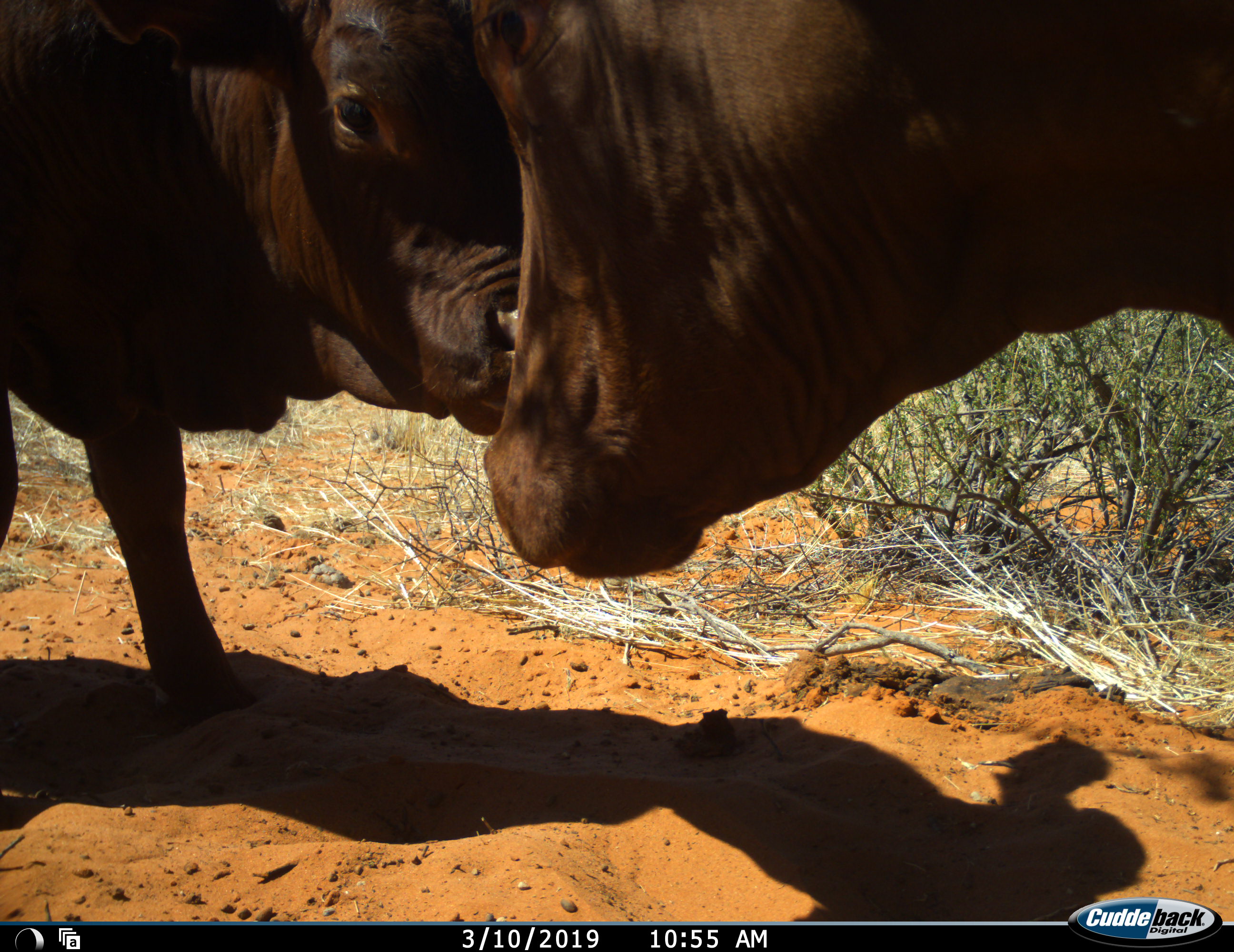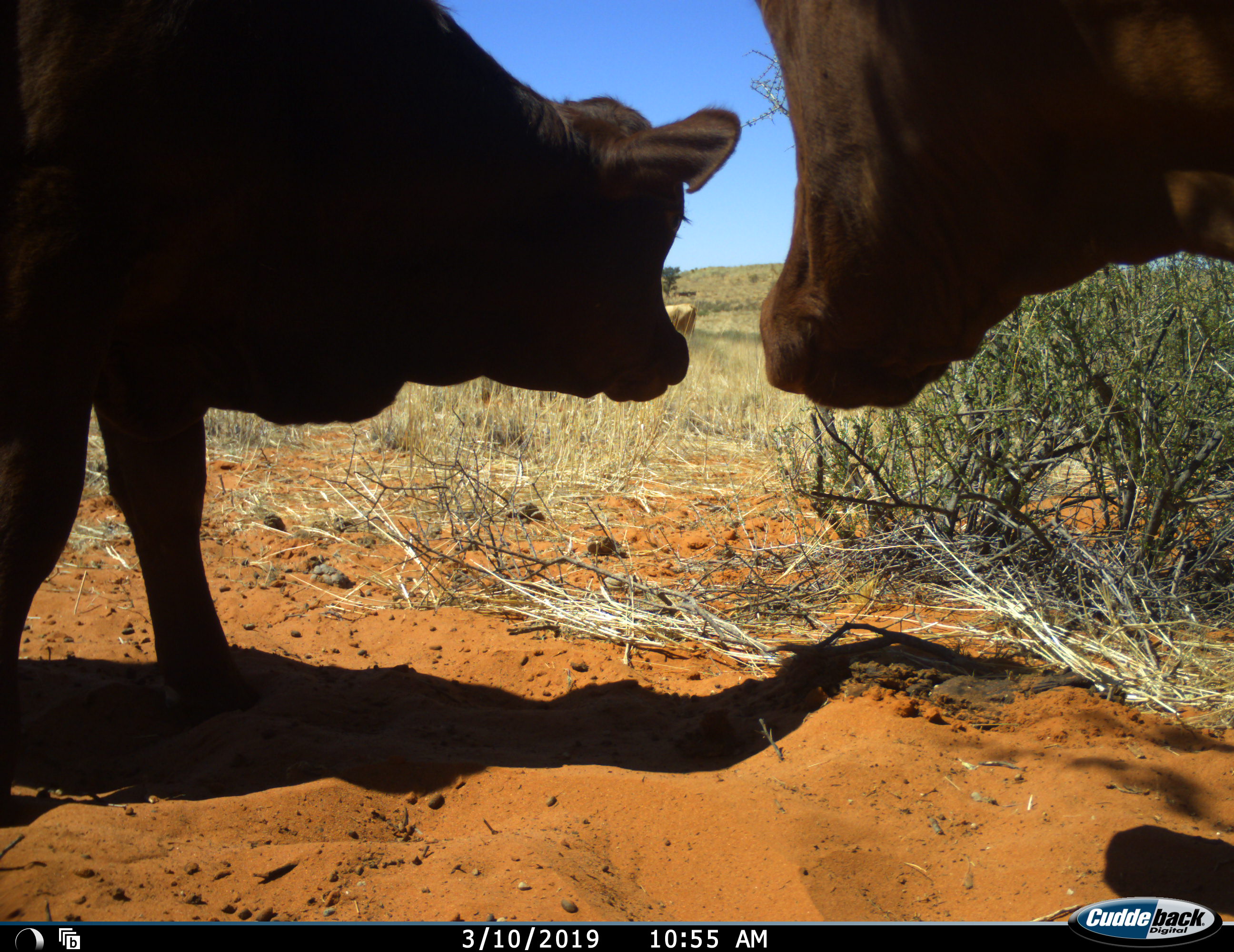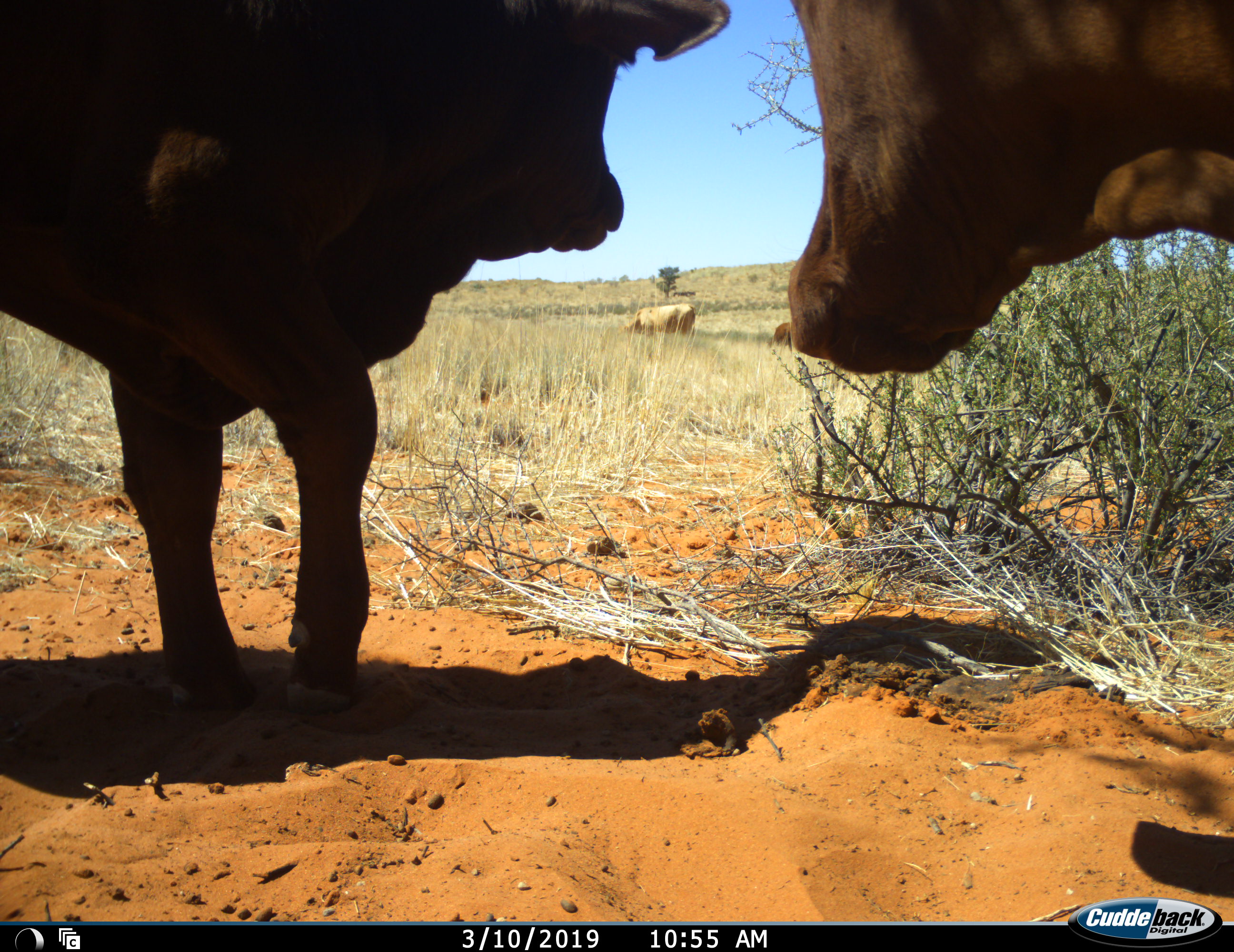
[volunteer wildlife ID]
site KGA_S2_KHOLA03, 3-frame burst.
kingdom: Animalia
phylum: Chordata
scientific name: Vertebrata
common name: domestic animal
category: domesticanimal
Domesticanimal (domestic animal) (Vertebrata), count 2. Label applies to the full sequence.